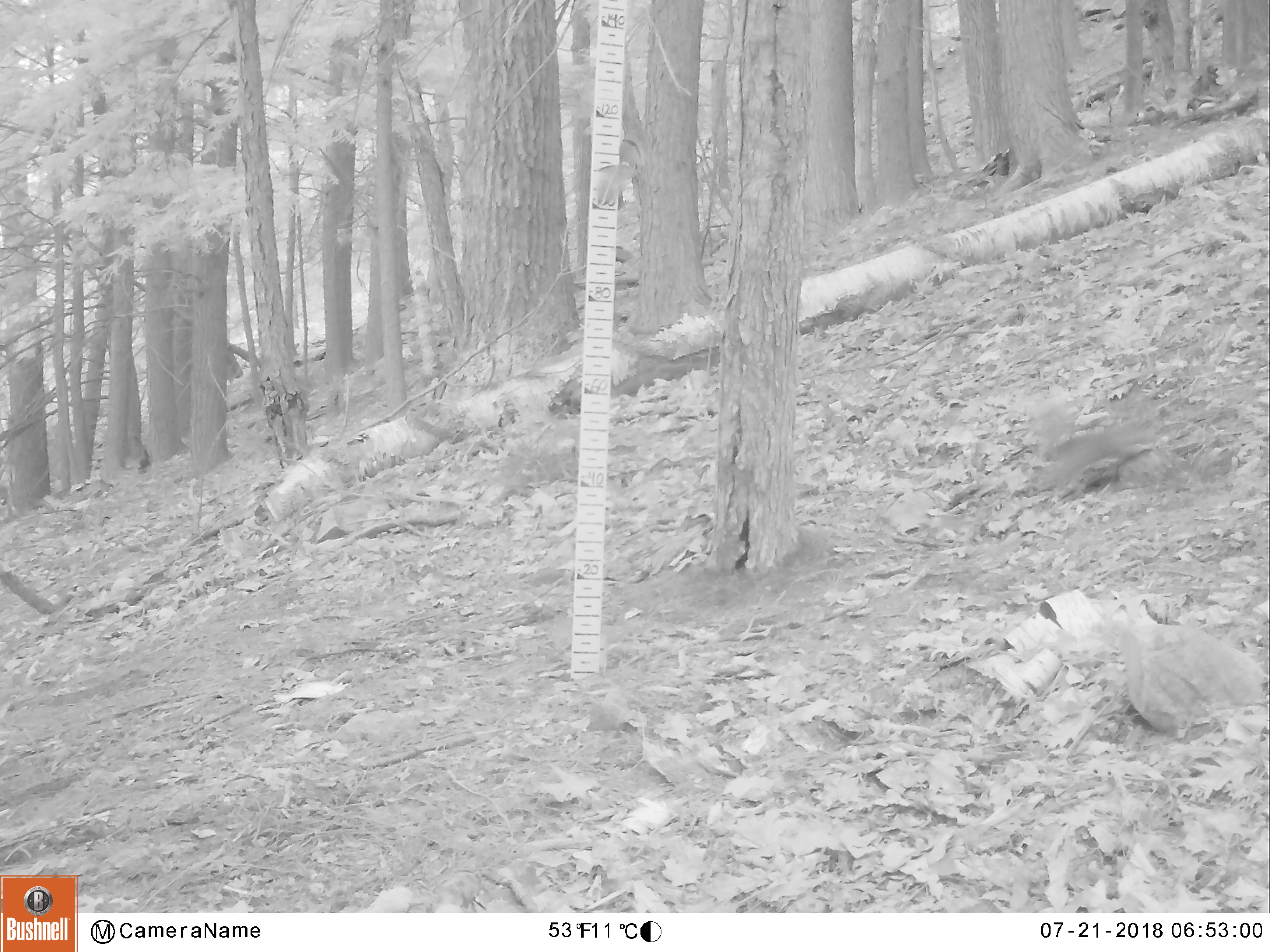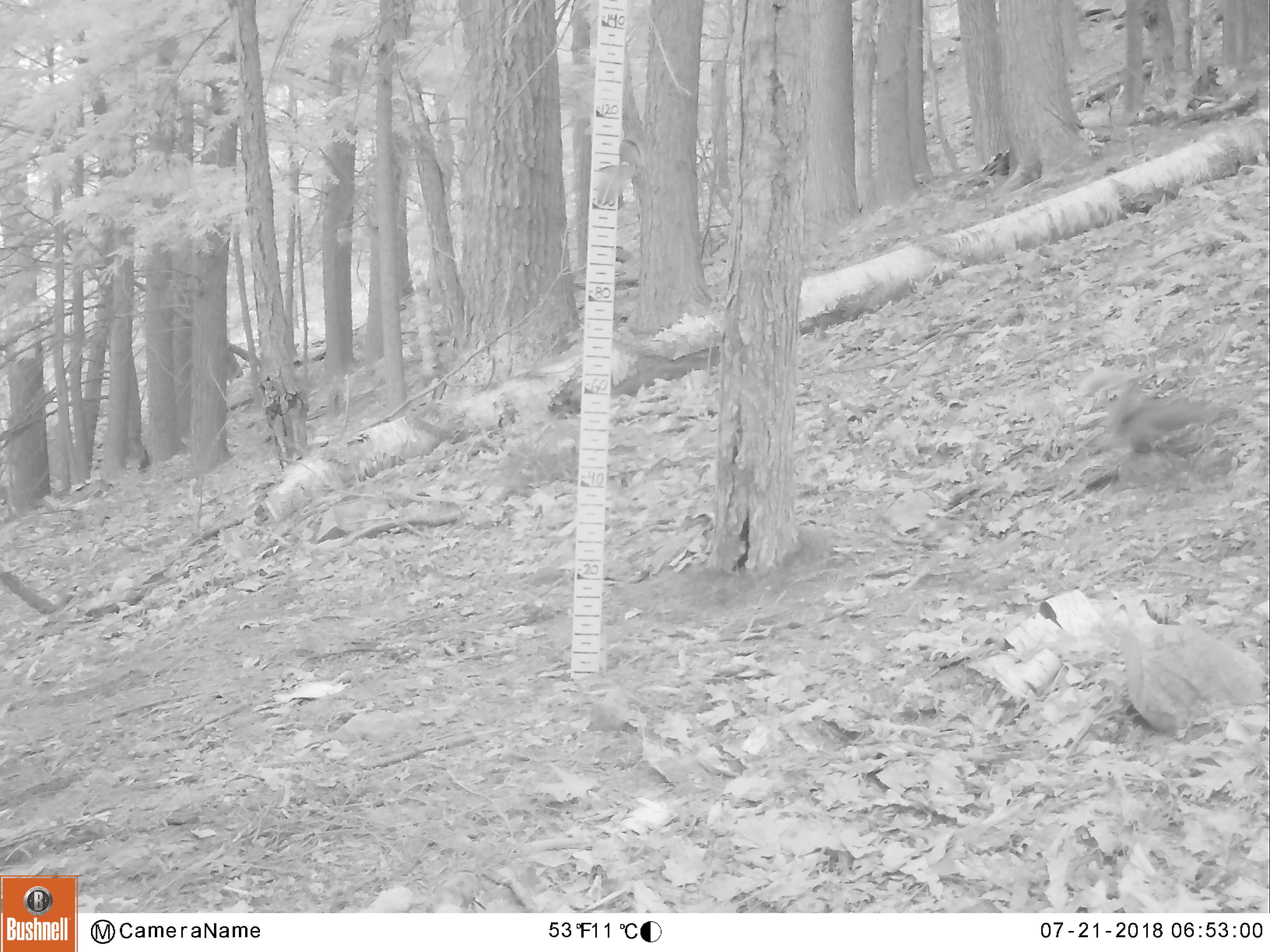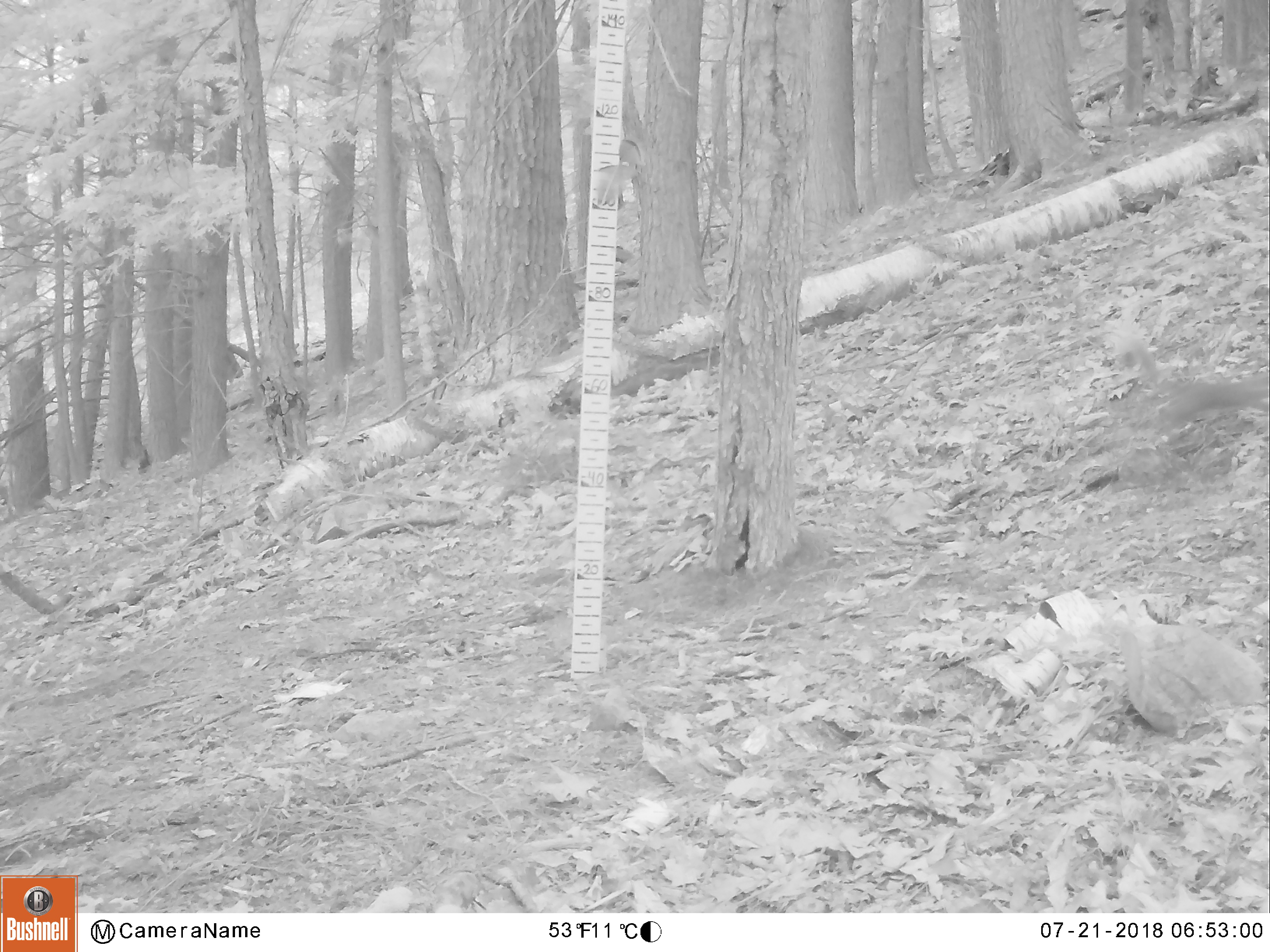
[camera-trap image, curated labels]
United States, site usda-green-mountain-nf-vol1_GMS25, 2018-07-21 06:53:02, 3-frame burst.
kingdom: Animalia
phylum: Chordata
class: Mammalia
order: Rodentia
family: Sciuridae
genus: Sciurus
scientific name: Sciurus carolinensis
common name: gray squirrel